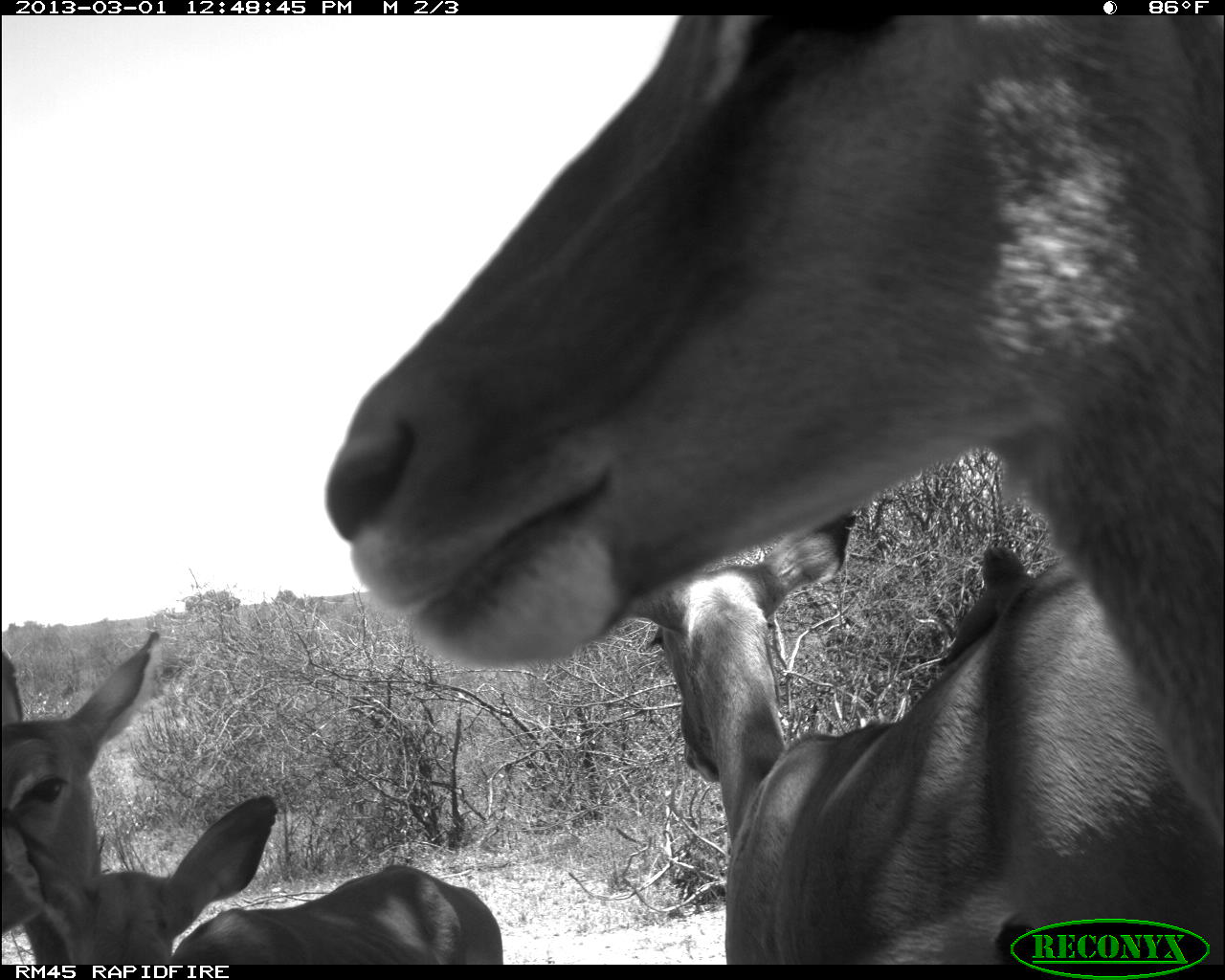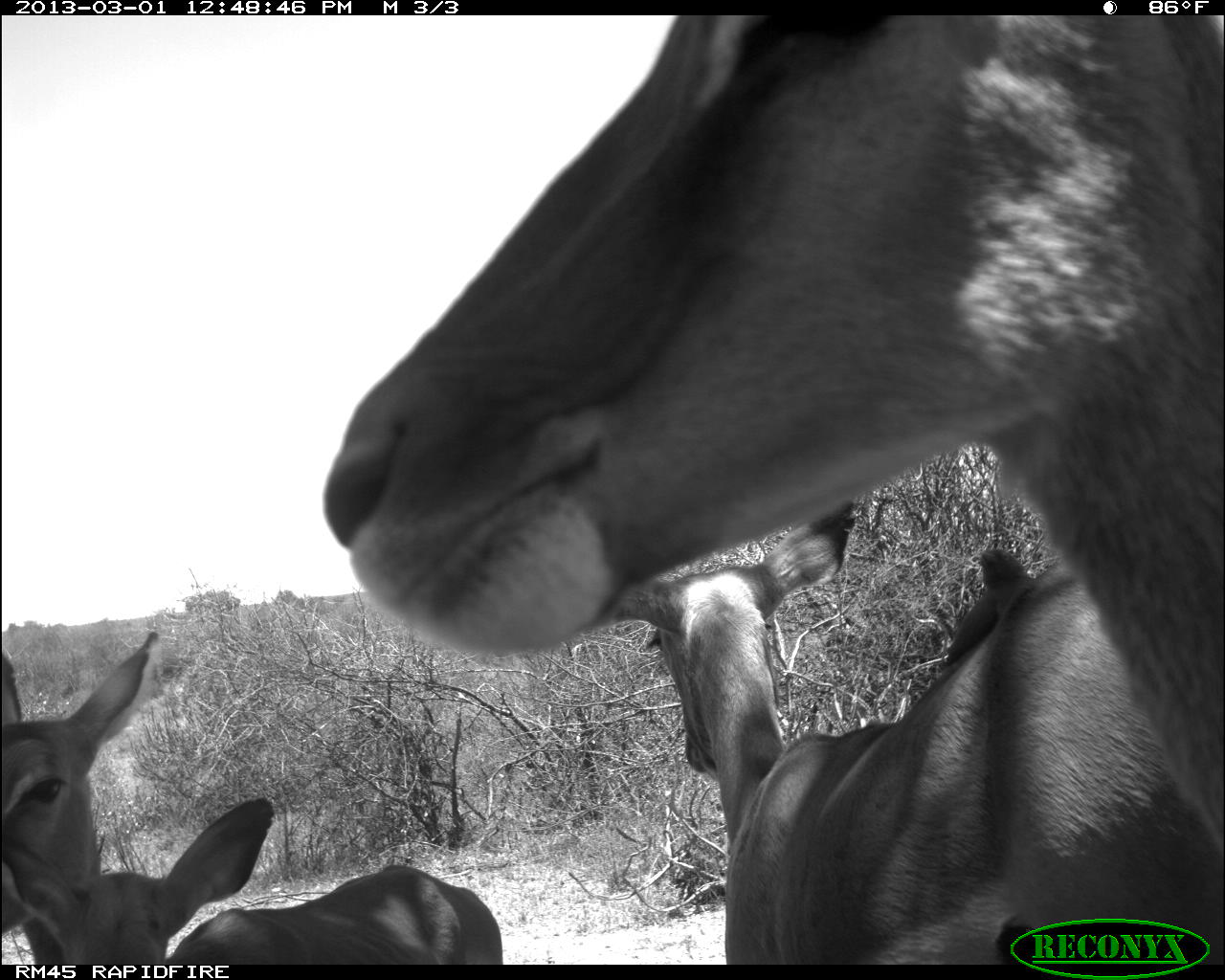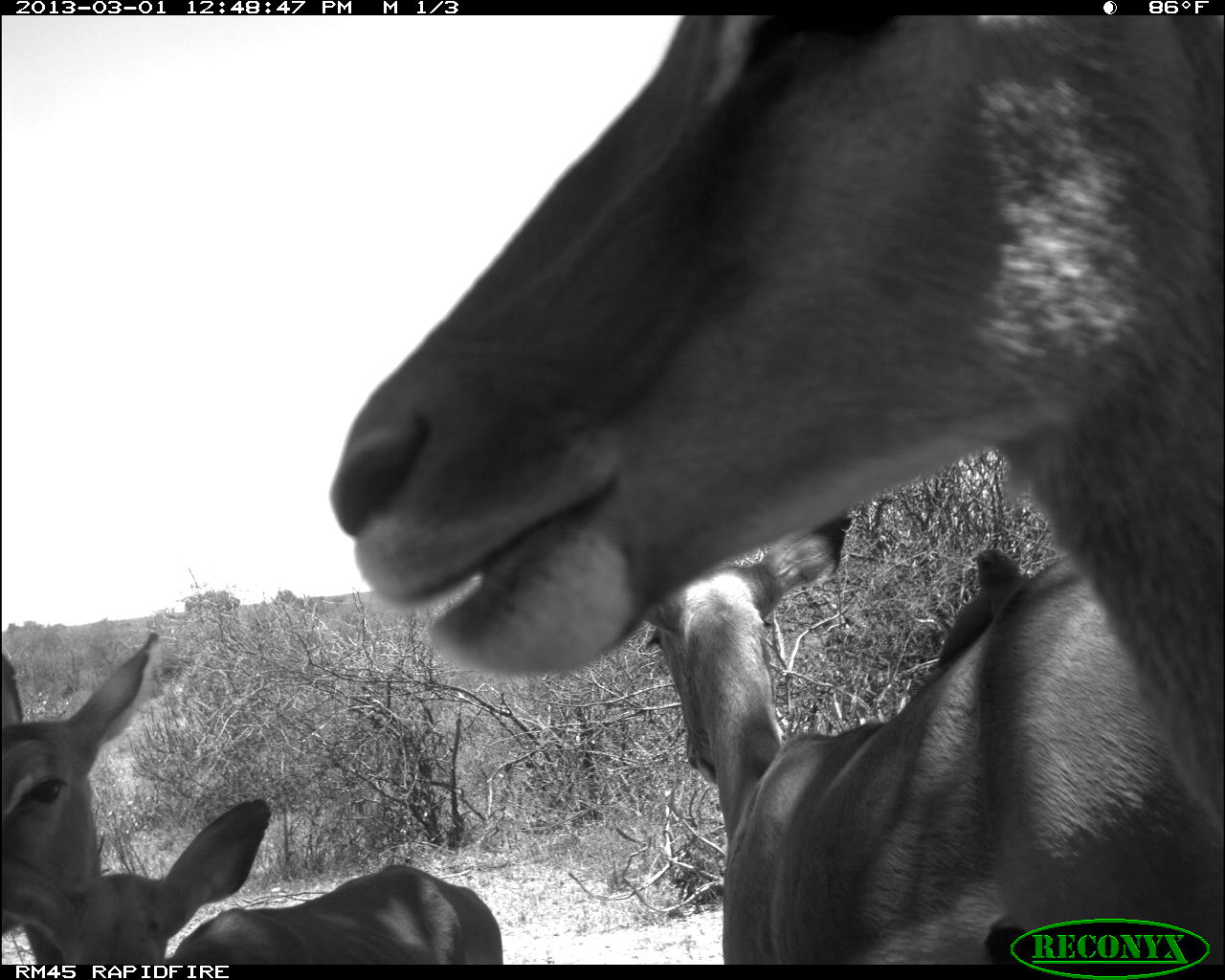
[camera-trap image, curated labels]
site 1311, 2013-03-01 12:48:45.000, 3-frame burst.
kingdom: Animalia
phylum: Chordata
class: Mammalia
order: Artiodactyla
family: Bovidae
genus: Aepyceros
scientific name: Aepyceros melampus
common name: impala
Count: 4.